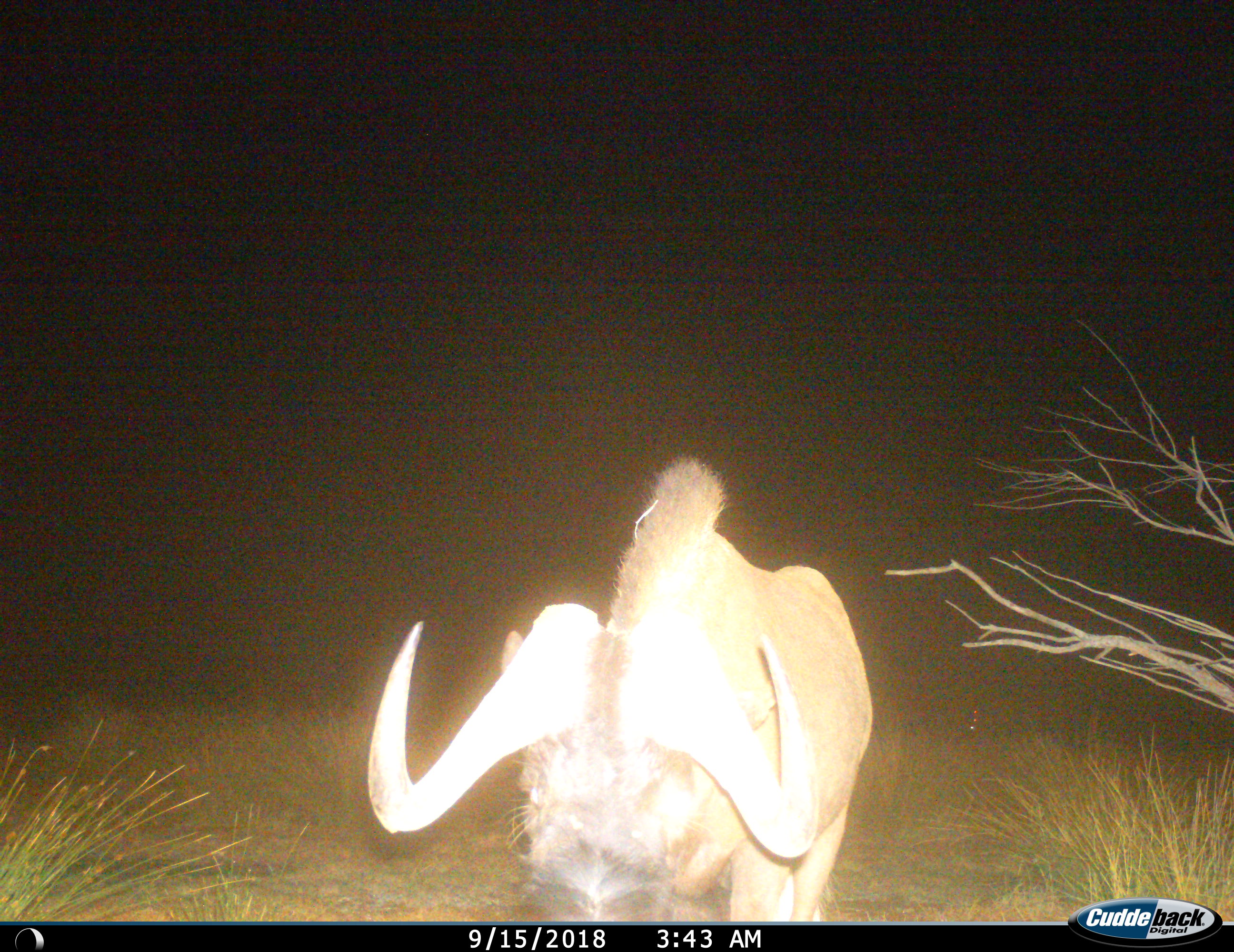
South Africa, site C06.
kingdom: Animalia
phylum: Chordata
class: Mammalia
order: Artiodactyla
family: Bovidae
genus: Connochaetes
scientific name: Connochaetes gnou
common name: black wildebeest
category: wildebeestblack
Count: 1.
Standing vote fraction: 55%.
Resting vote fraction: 0%.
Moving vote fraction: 36%.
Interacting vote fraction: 0%.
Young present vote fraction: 0%.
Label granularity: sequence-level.